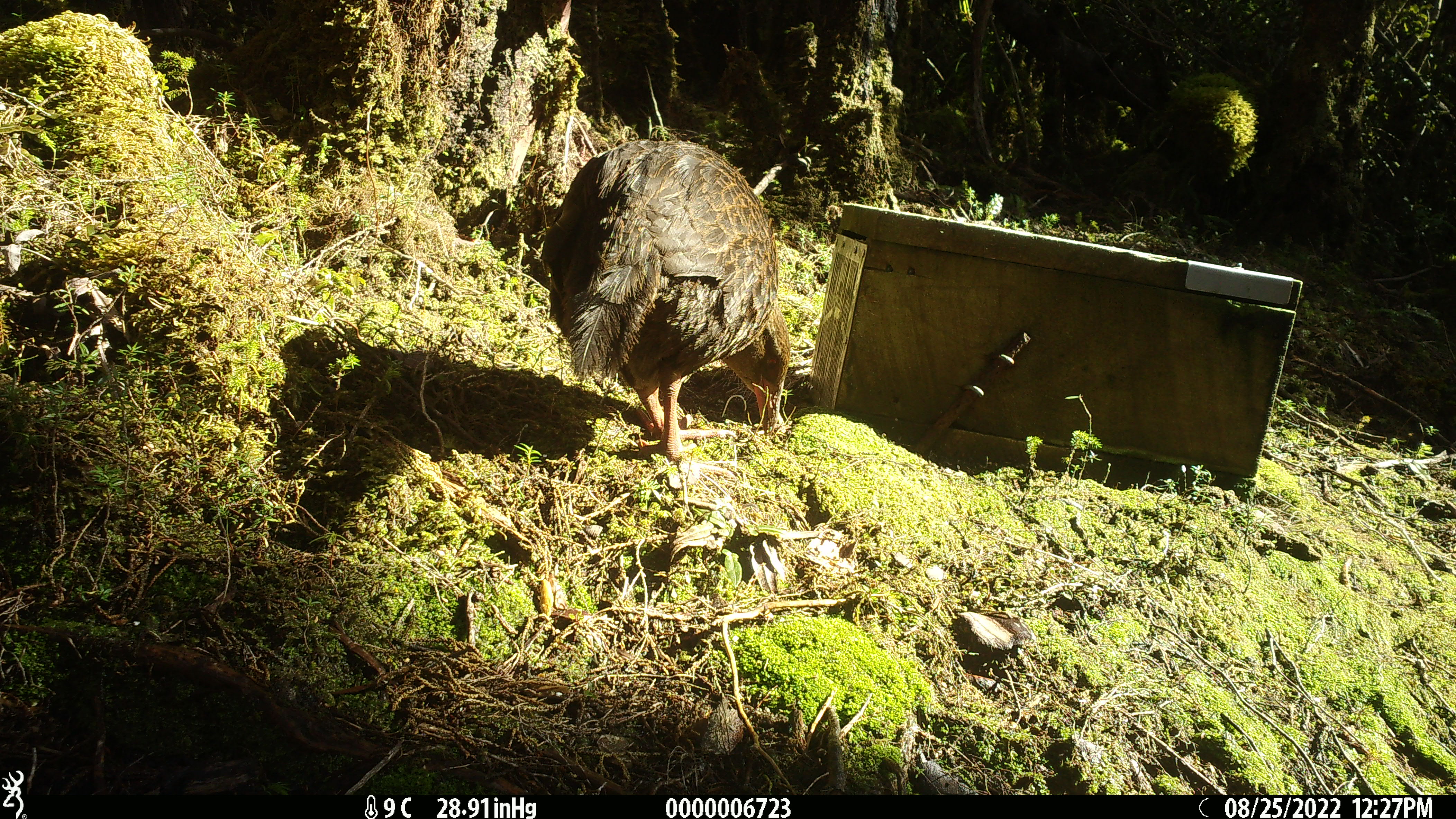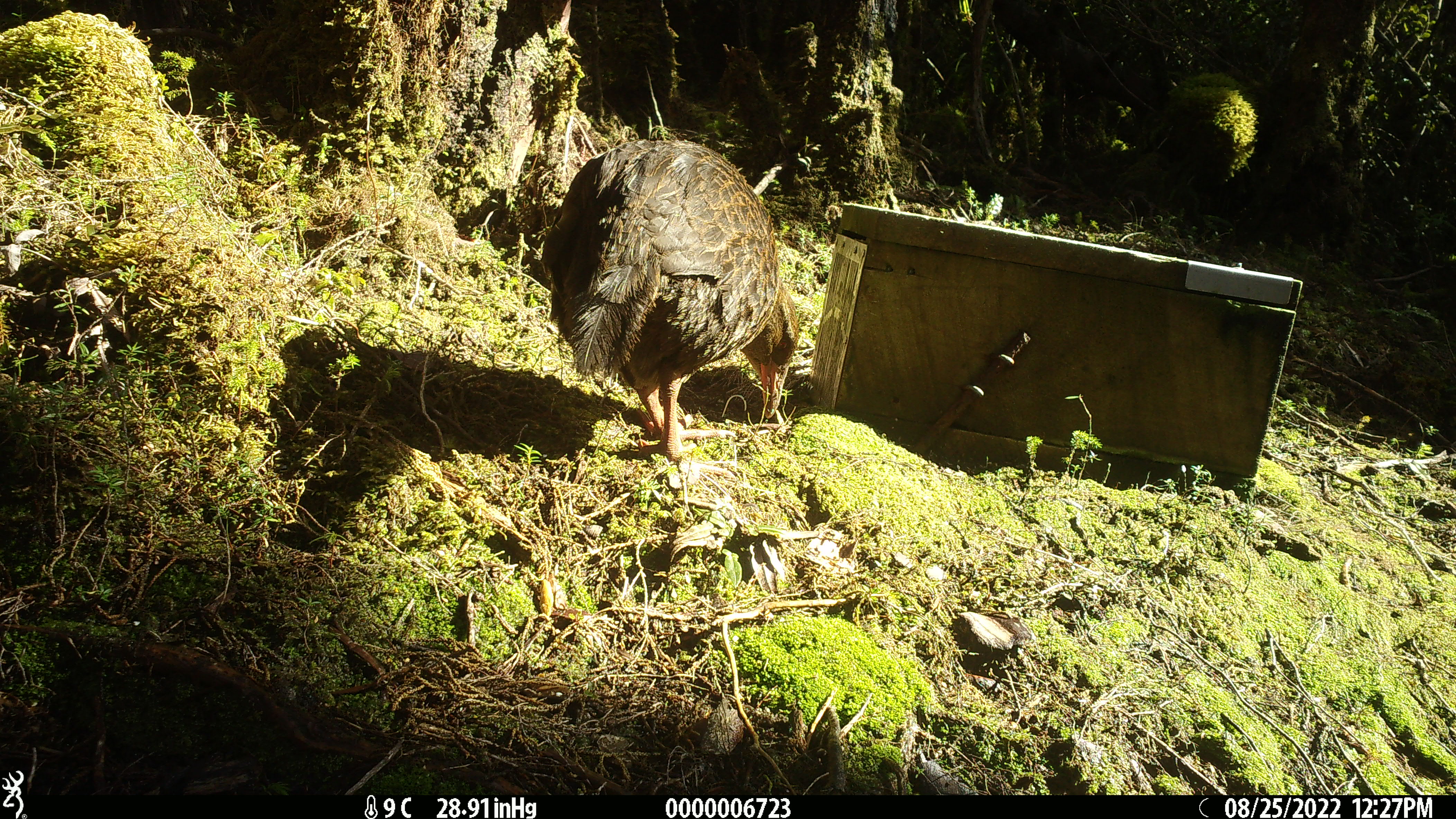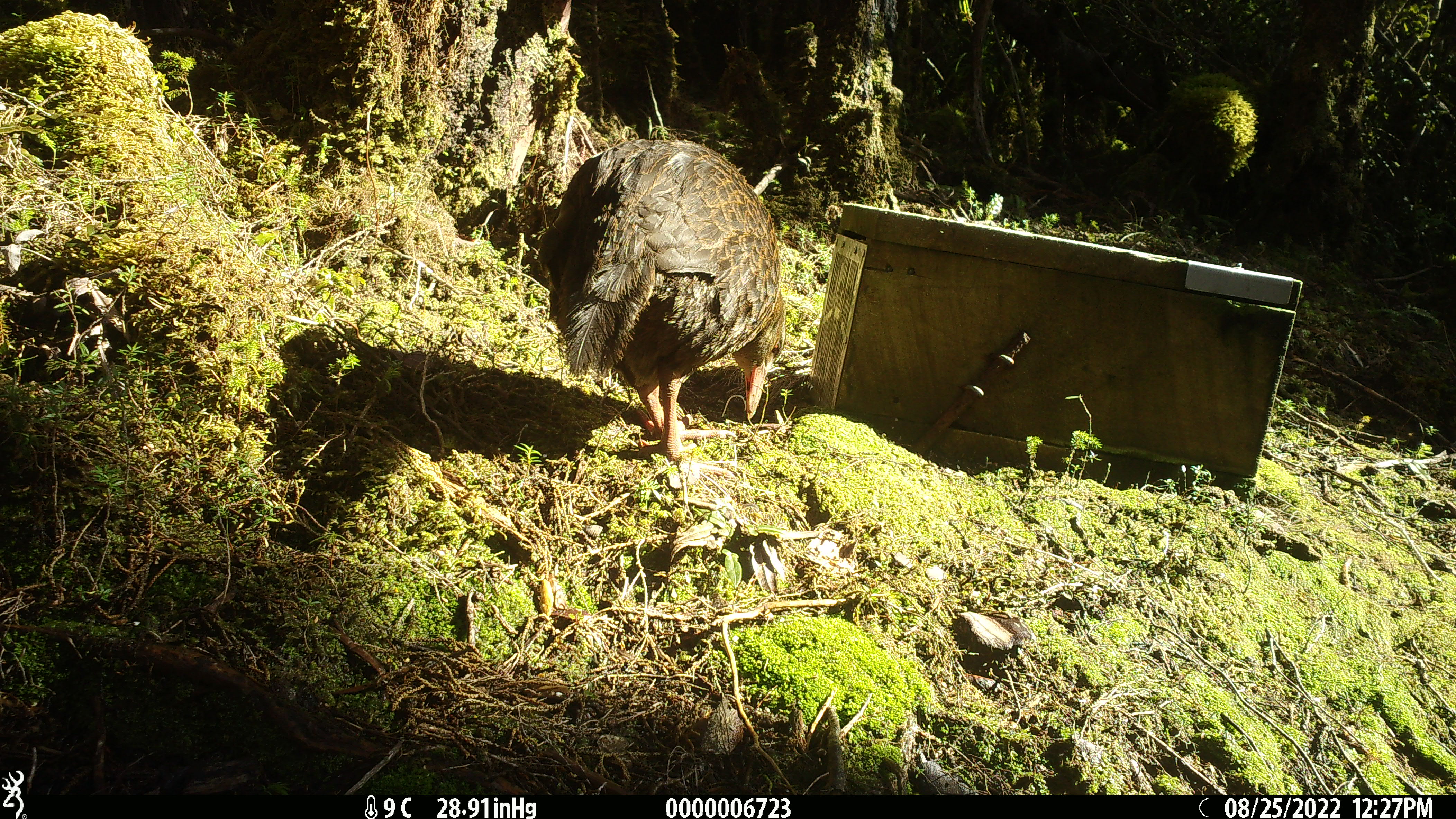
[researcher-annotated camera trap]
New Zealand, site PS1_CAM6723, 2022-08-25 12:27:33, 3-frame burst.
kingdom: Animalia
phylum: Chordata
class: Aves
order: Gruiformes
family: Rallidae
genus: Gallirallus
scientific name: Gallirallus australis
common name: weka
Weka (Gallirallus australis).